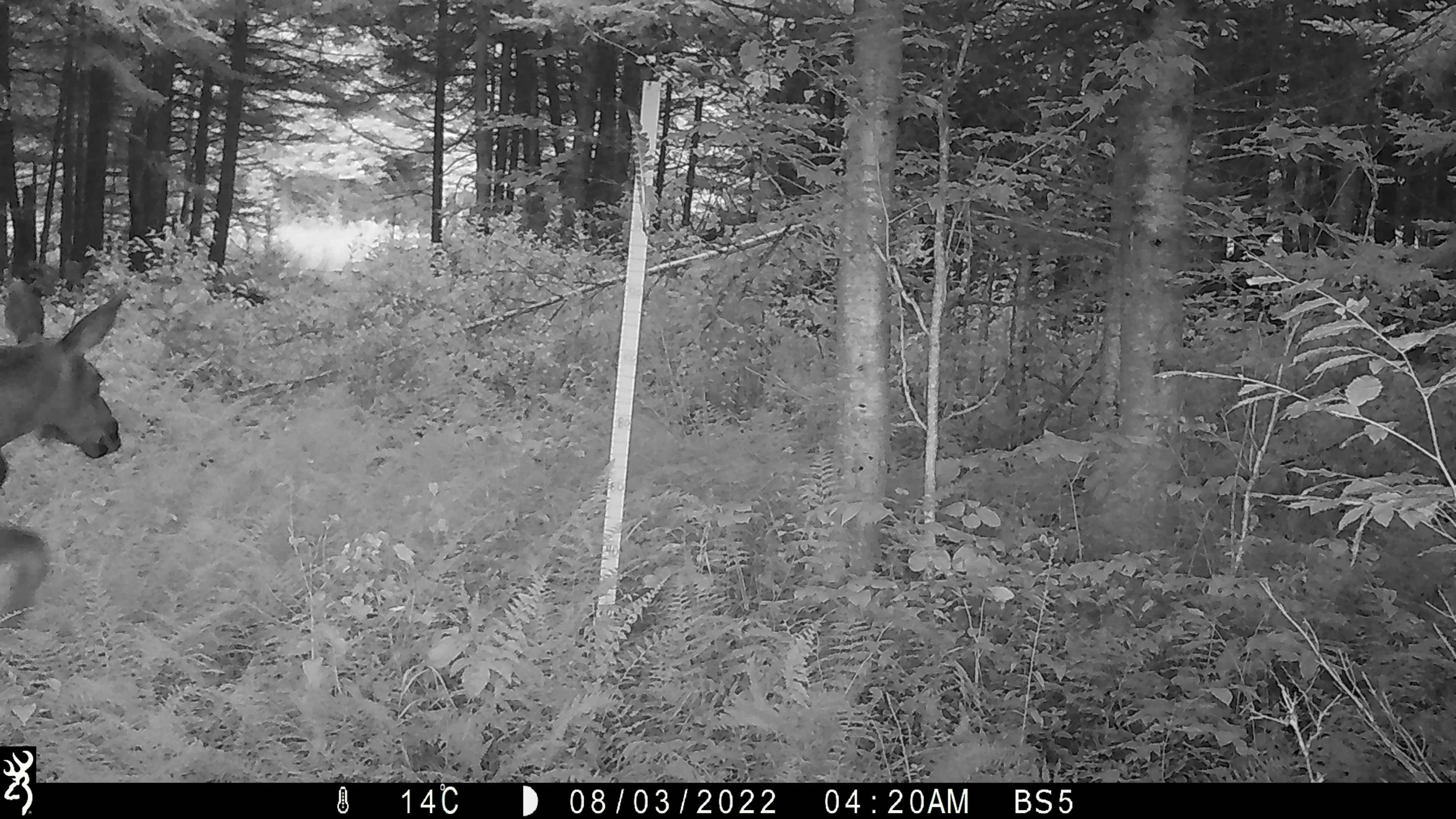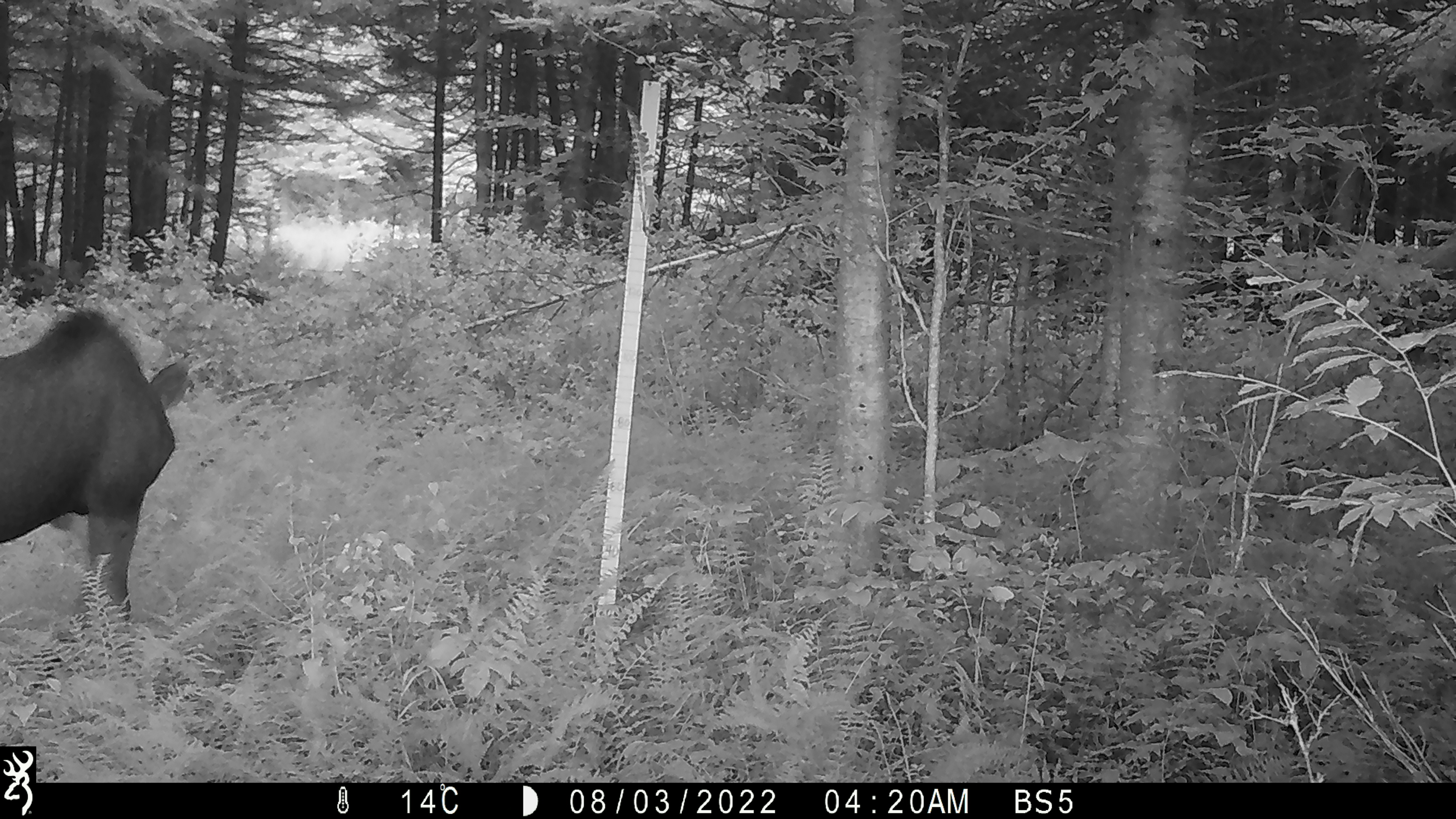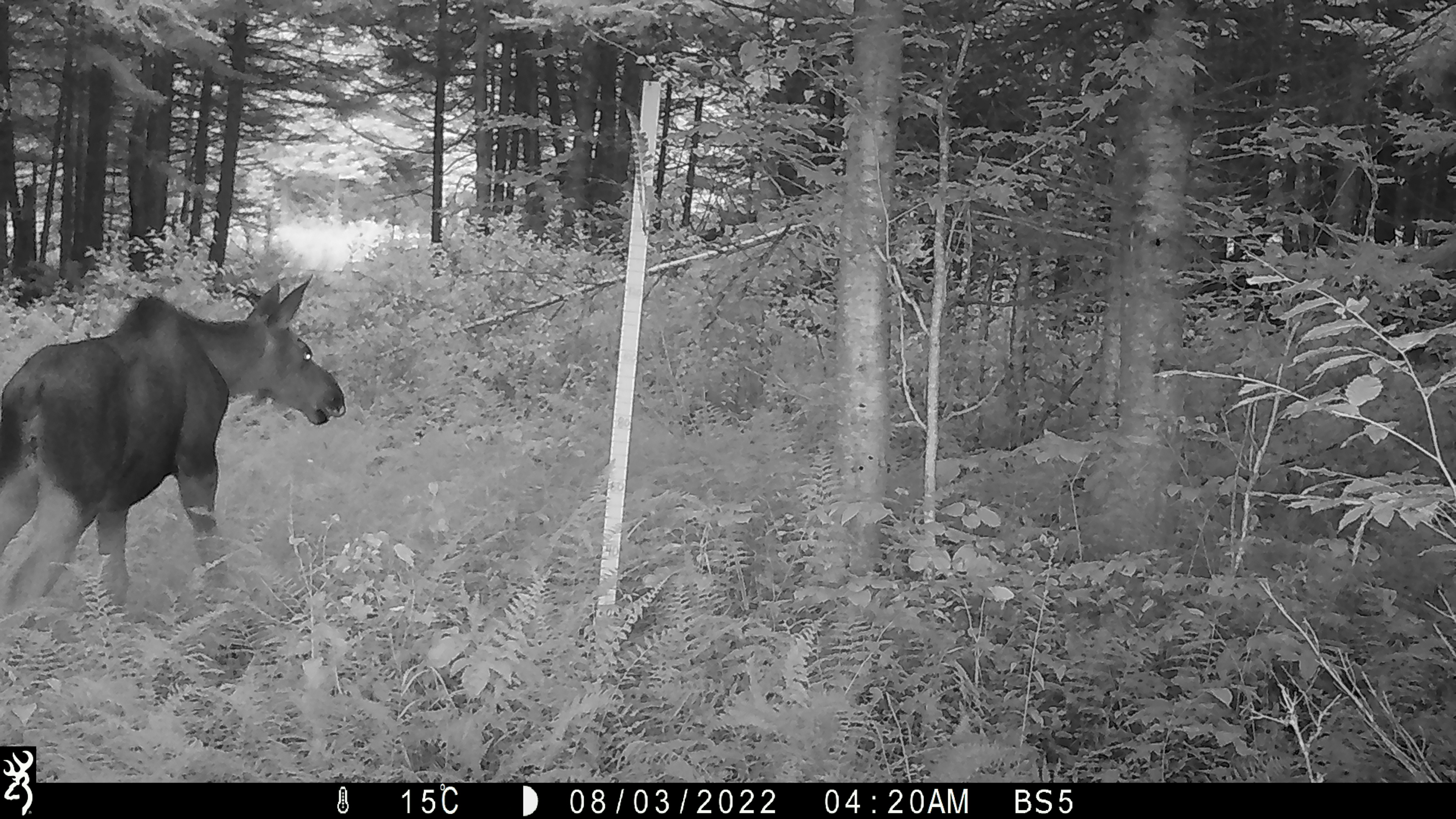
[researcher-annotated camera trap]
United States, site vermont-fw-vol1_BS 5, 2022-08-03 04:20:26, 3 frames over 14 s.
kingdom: Animalia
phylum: Chordata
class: Mammalia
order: Artiodactyla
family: Cervidae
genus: Alces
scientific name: Alces alces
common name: moose